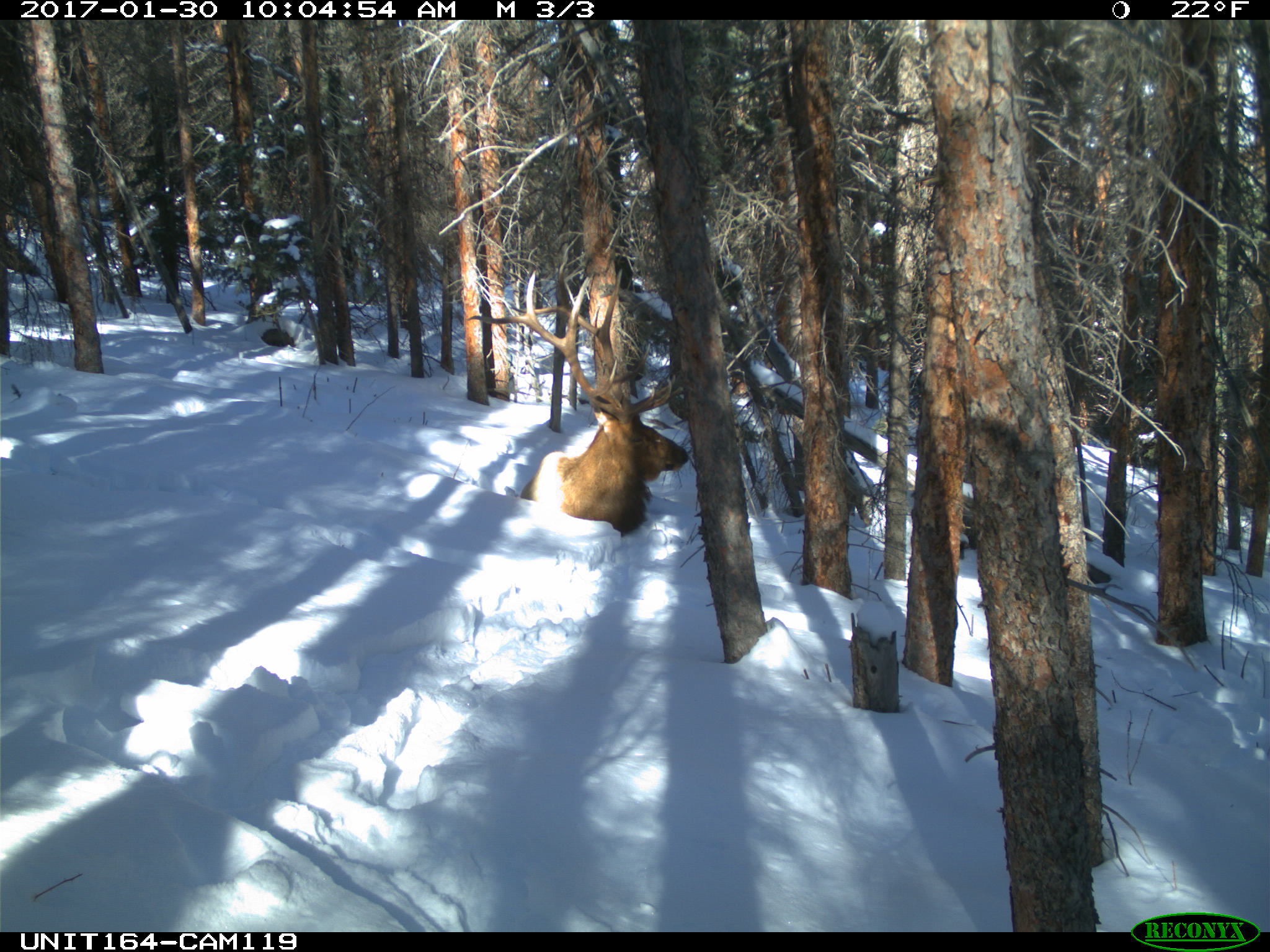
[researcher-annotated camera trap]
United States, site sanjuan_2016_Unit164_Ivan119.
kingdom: Animalia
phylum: Chordata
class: Mammalia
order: Artiodactyla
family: Cervidae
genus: Cervus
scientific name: Cervus elaphus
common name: red deer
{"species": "Cervus elaphus (red deer)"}